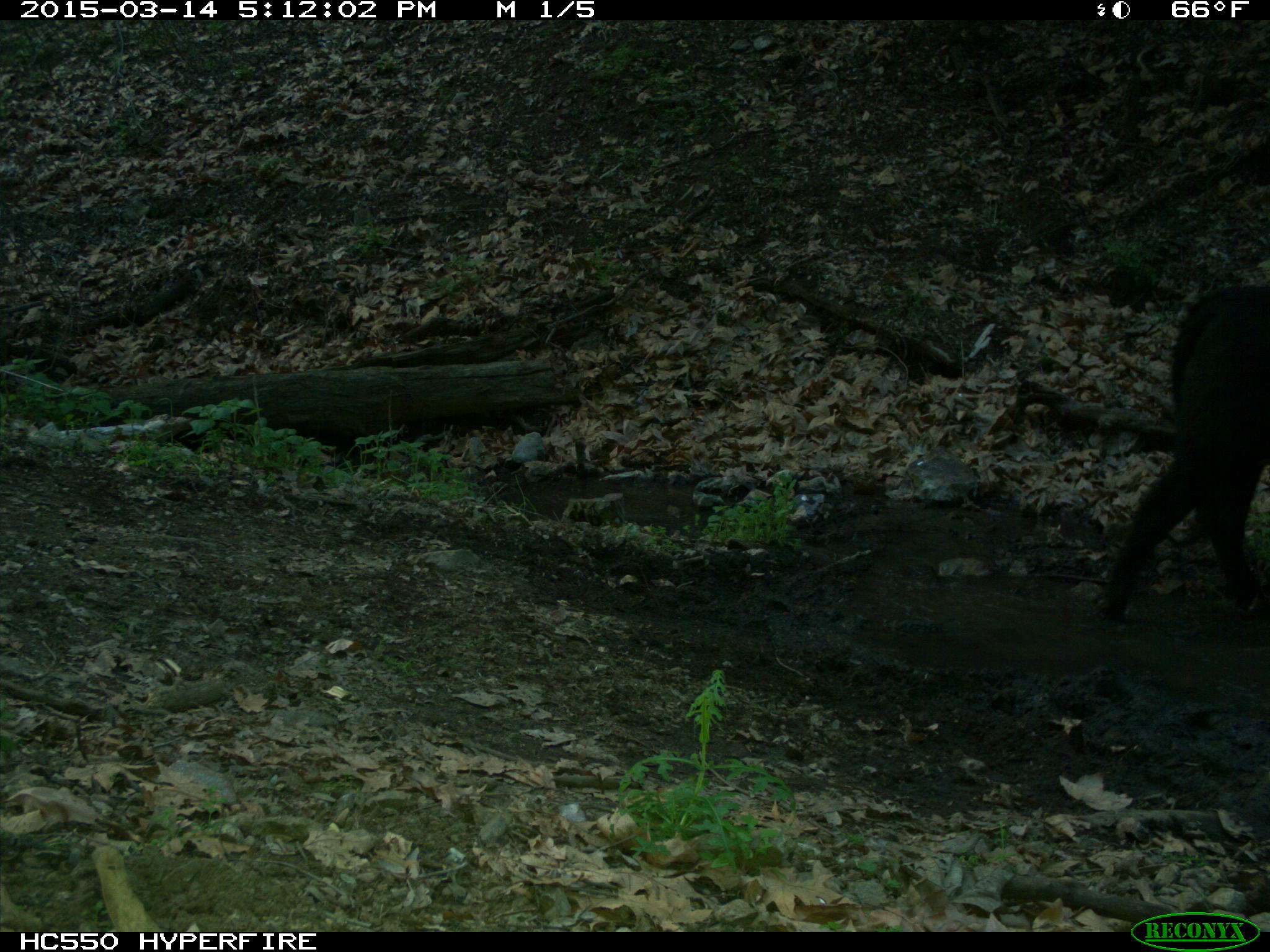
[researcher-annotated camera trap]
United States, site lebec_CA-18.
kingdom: Animalia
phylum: Chordata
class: Mammalia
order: Artiodactyla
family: Bovidae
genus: Bos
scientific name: Bos taurus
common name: domestic cow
Bos taurus (domestic cow).